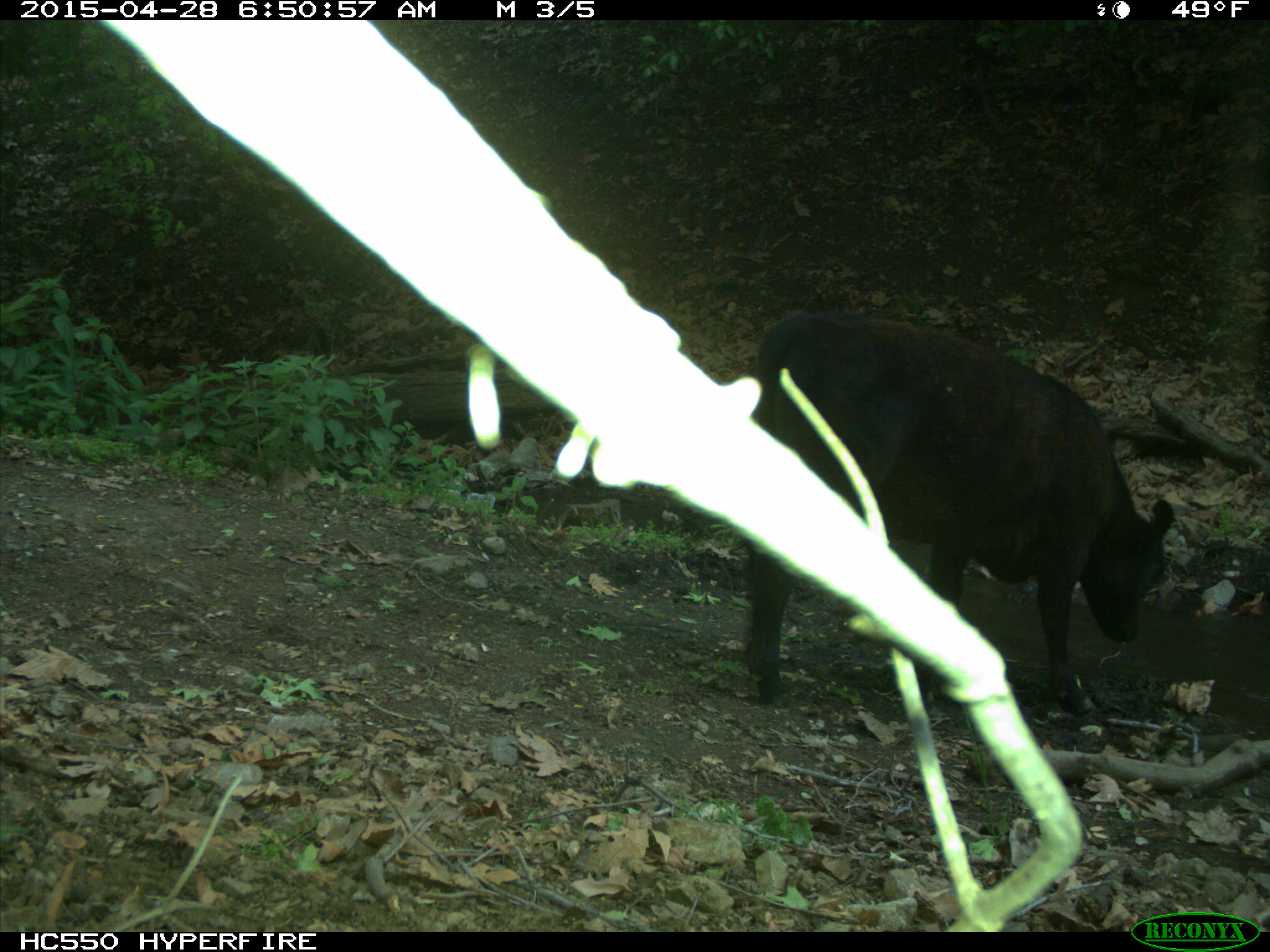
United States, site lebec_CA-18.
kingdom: Animalia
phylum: Chordata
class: Mammalia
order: Artiodactyla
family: Bovidae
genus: Bos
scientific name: Bos taurus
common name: domestic cow